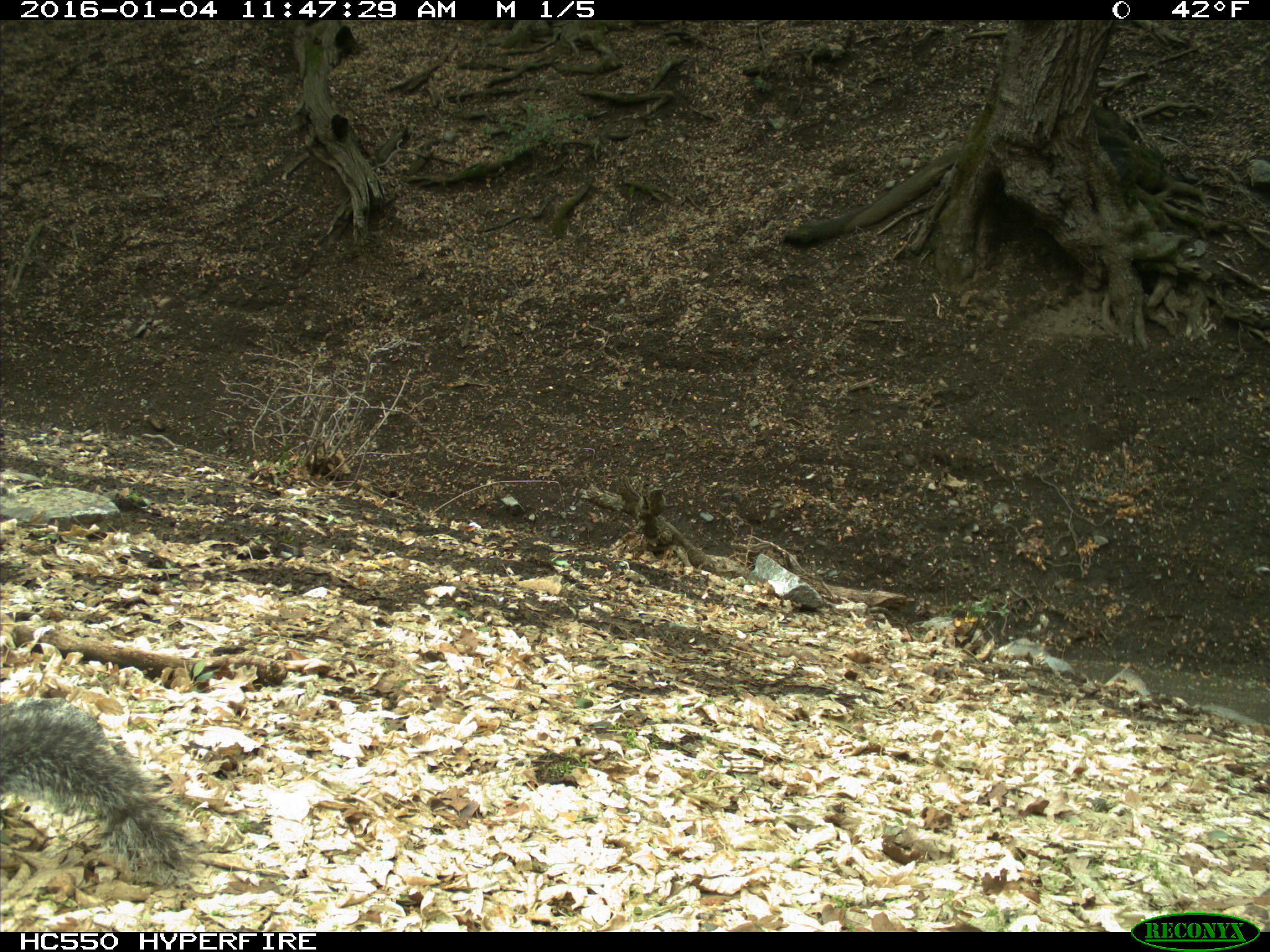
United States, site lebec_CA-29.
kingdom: Animalia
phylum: Chordata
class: Mammalia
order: Rodentia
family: Sciuridae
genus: Sciurus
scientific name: Sciurus carolinensis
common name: eastern gray squirrel